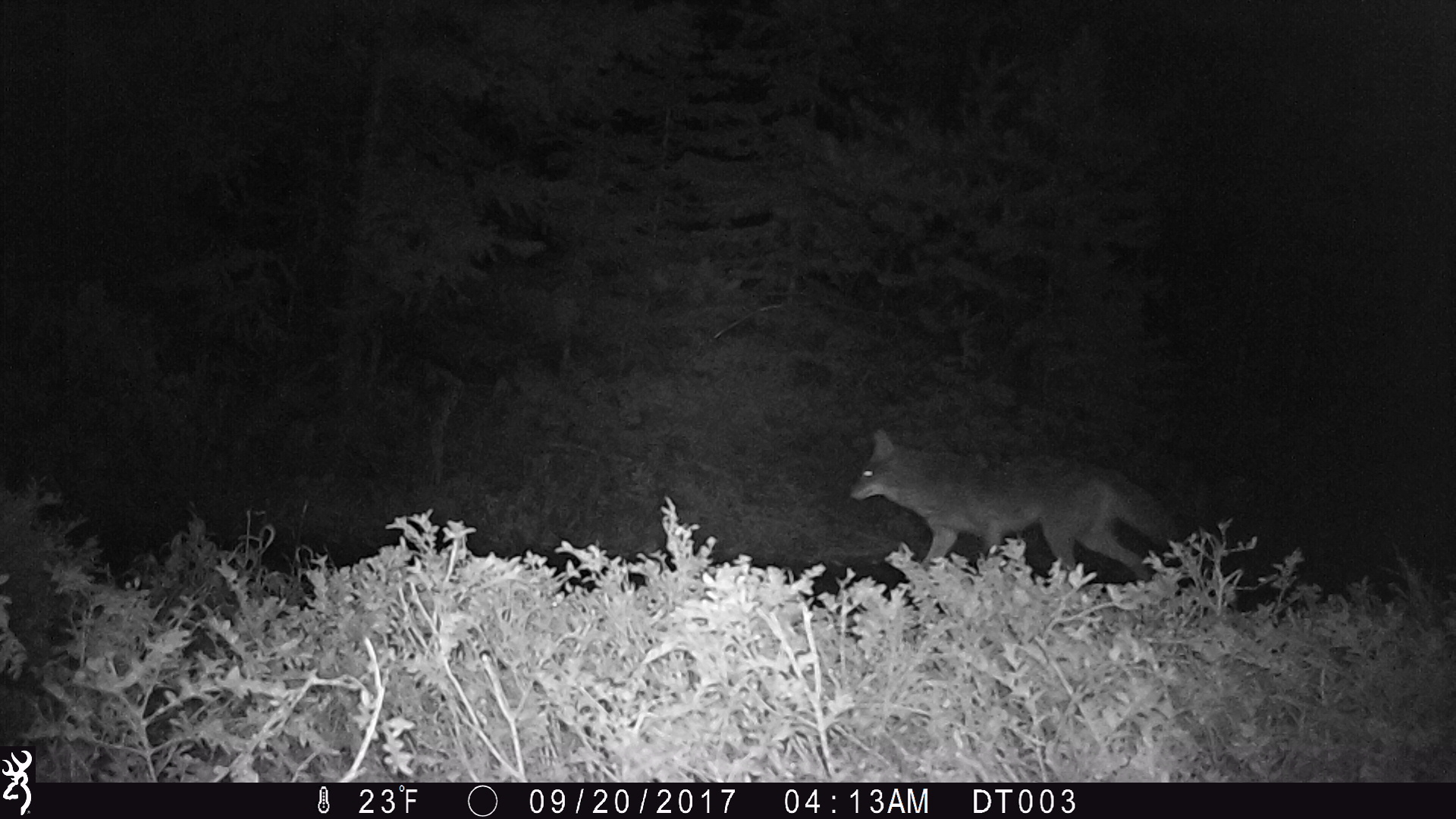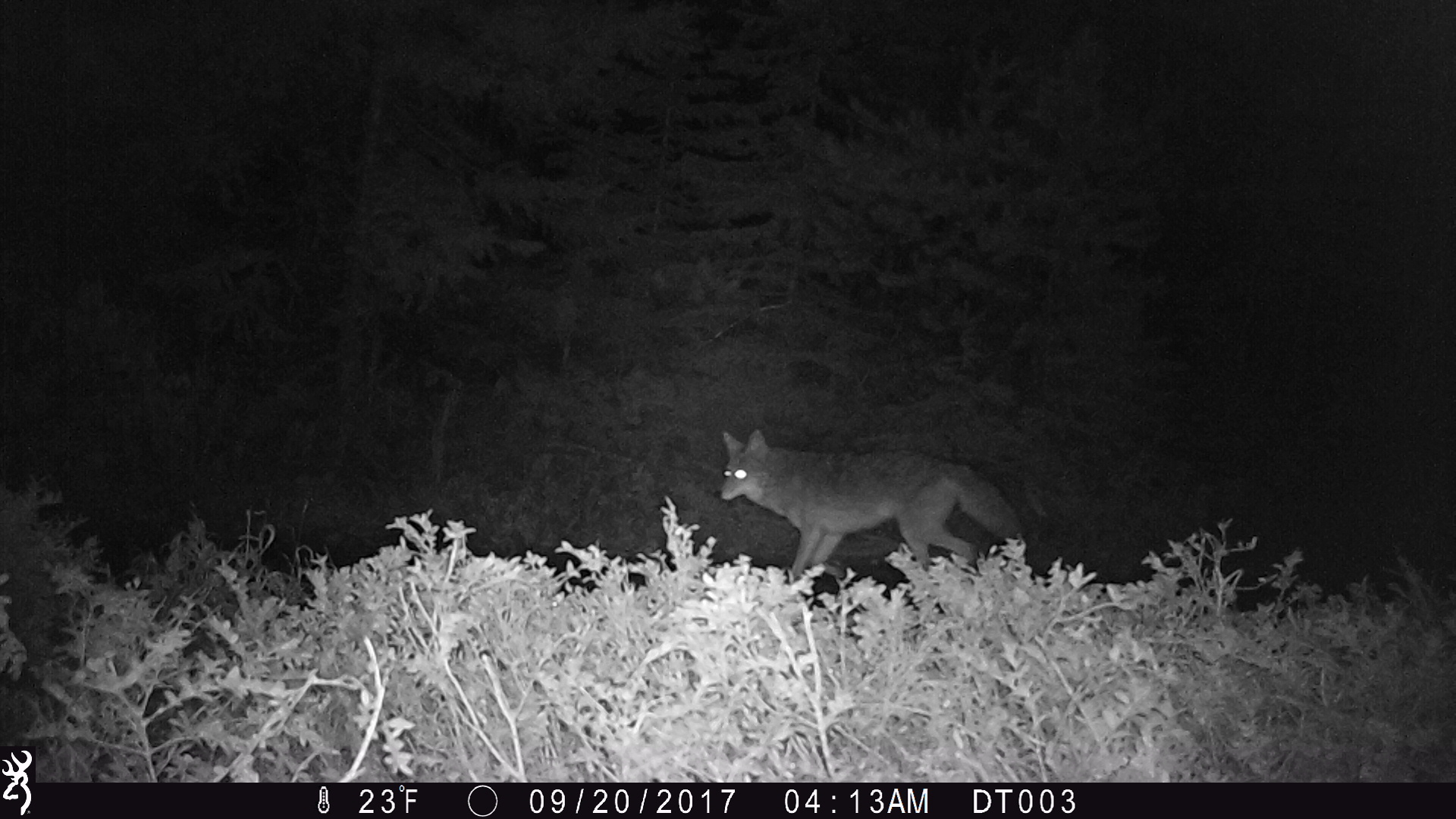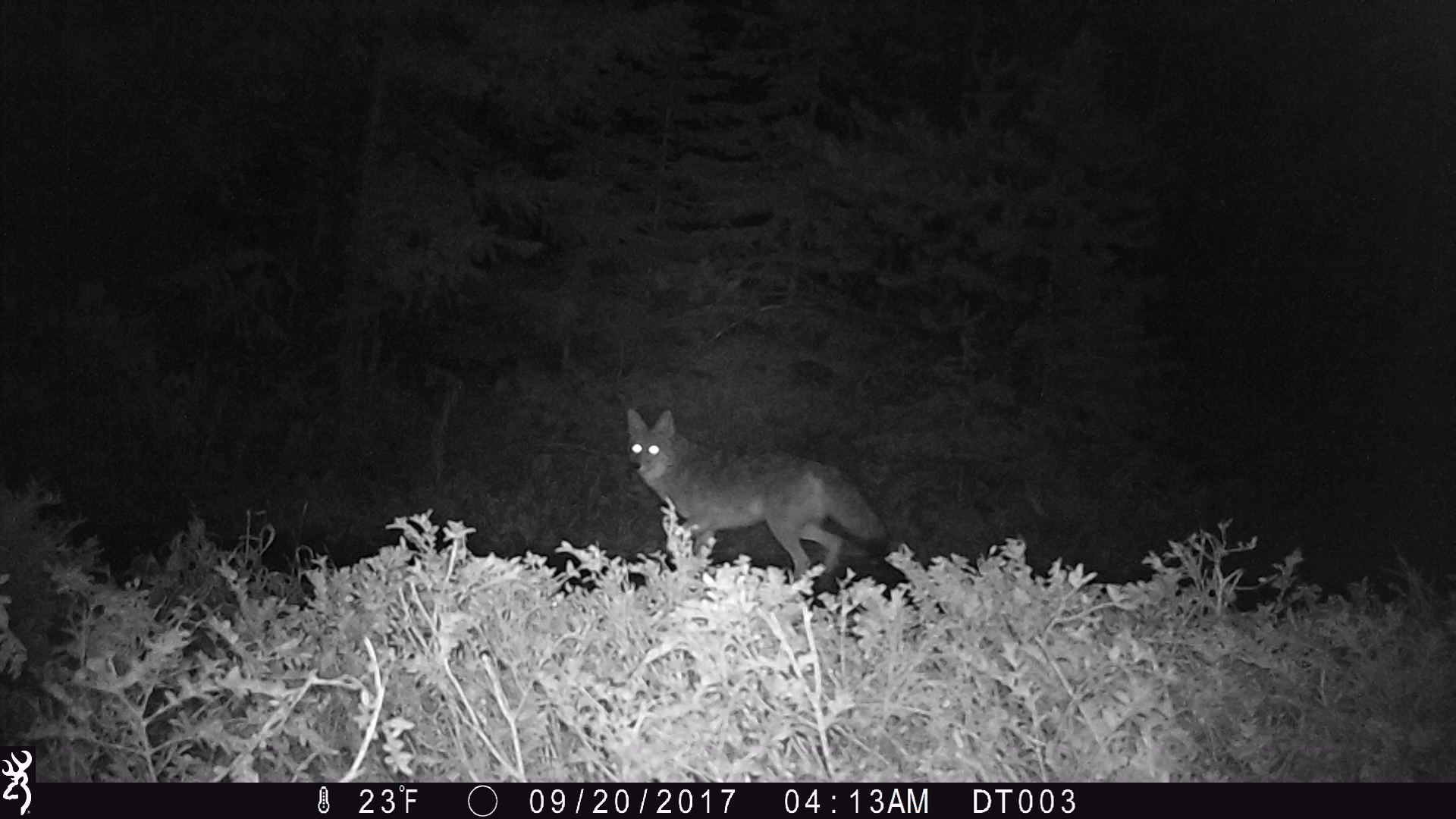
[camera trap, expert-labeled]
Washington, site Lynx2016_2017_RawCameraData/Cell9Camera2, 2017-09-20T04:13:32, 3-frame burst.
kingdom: Animalia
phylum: Chordata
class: Mammalia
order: Carnivora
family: Canidae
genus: Canis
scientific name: Canis latrans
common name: coyote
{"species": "Canis latrans (coyote)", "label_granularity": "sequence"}